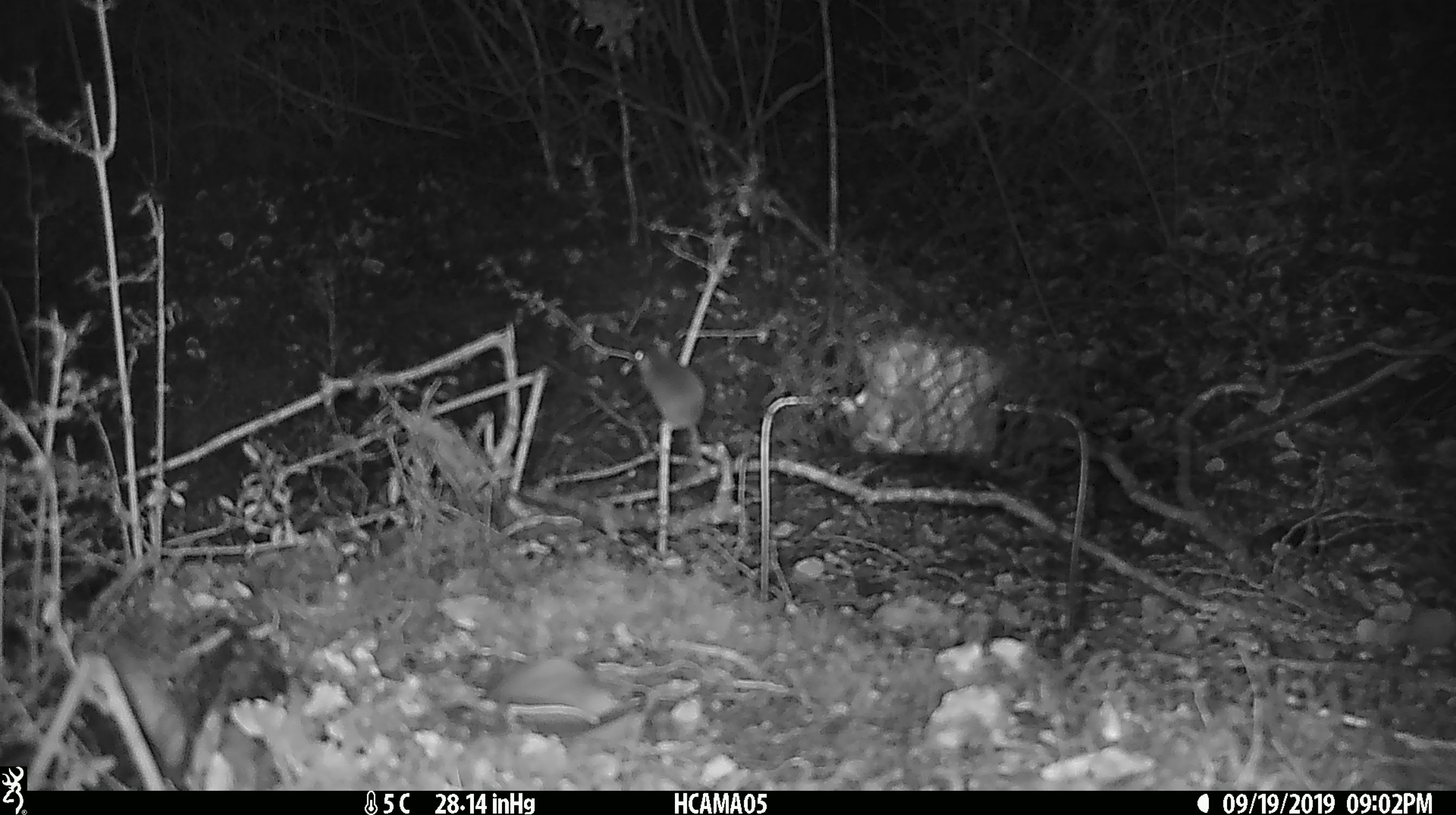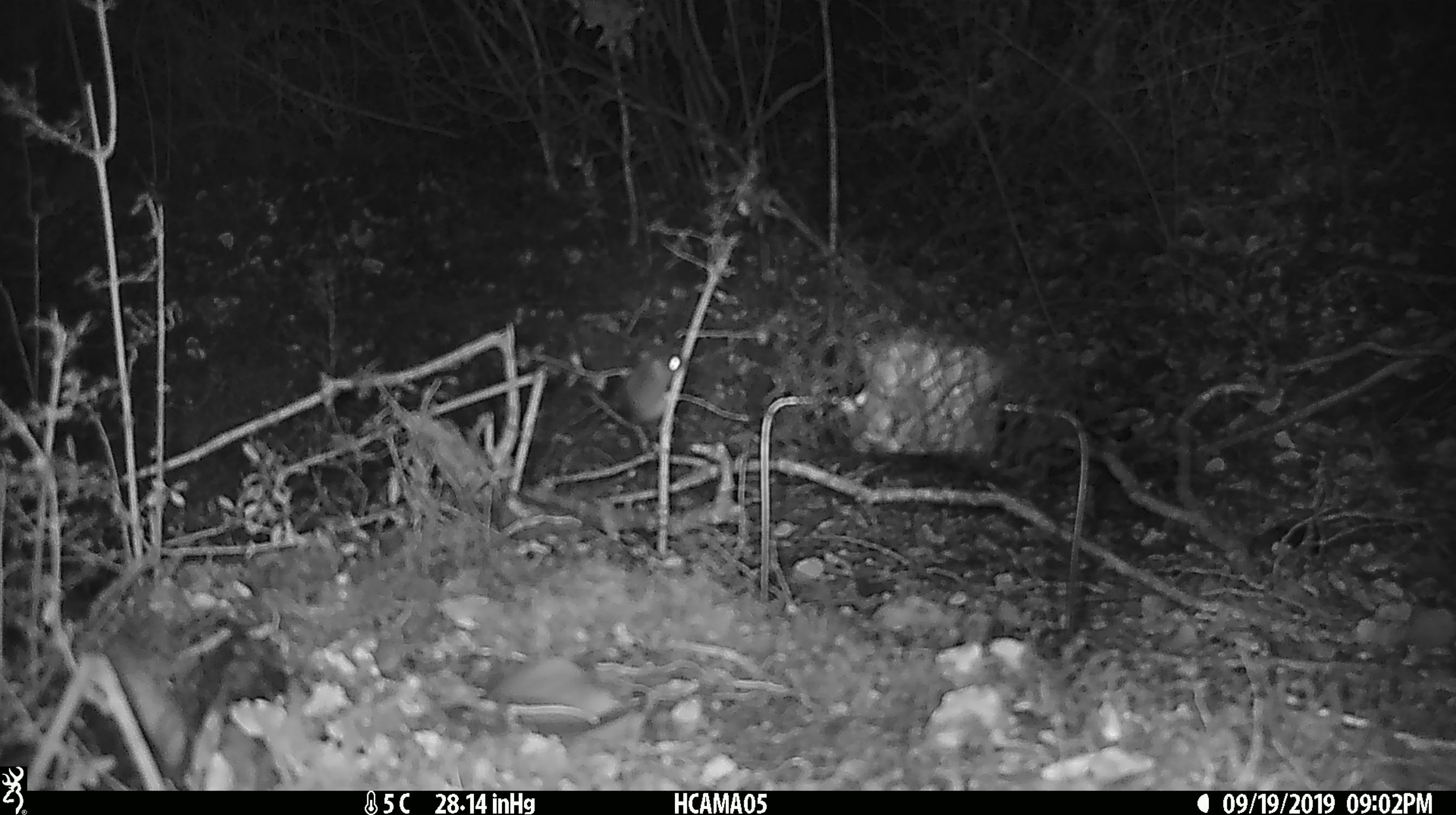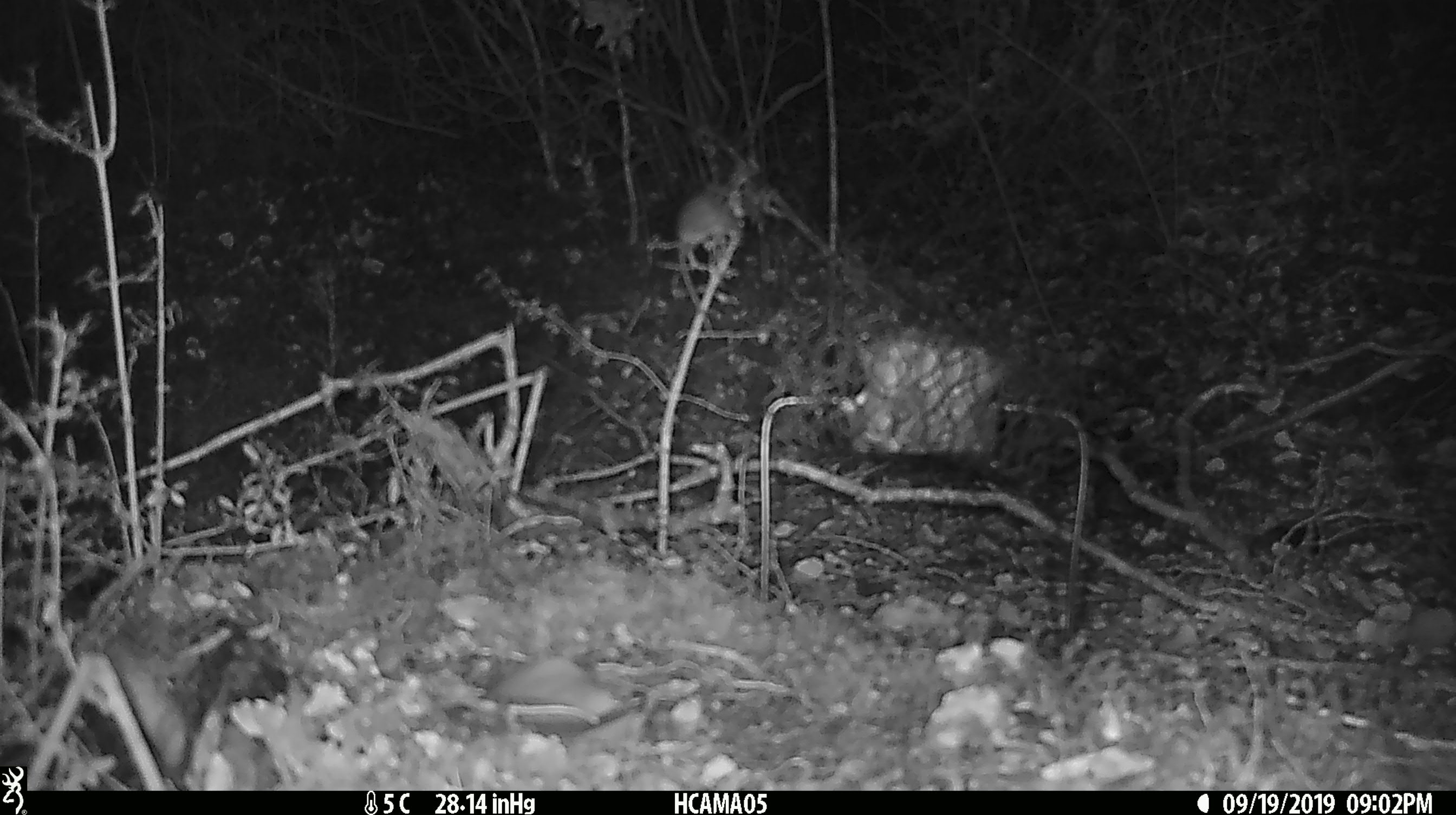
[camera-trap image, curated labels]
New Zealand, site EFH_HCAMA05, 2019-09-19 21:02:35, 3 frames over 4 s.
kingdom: Animalia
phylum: Chordata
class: Mammalia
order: Rodentia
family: Muridae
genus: Mus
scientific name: Mus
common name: mouse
Mouse (Mus).